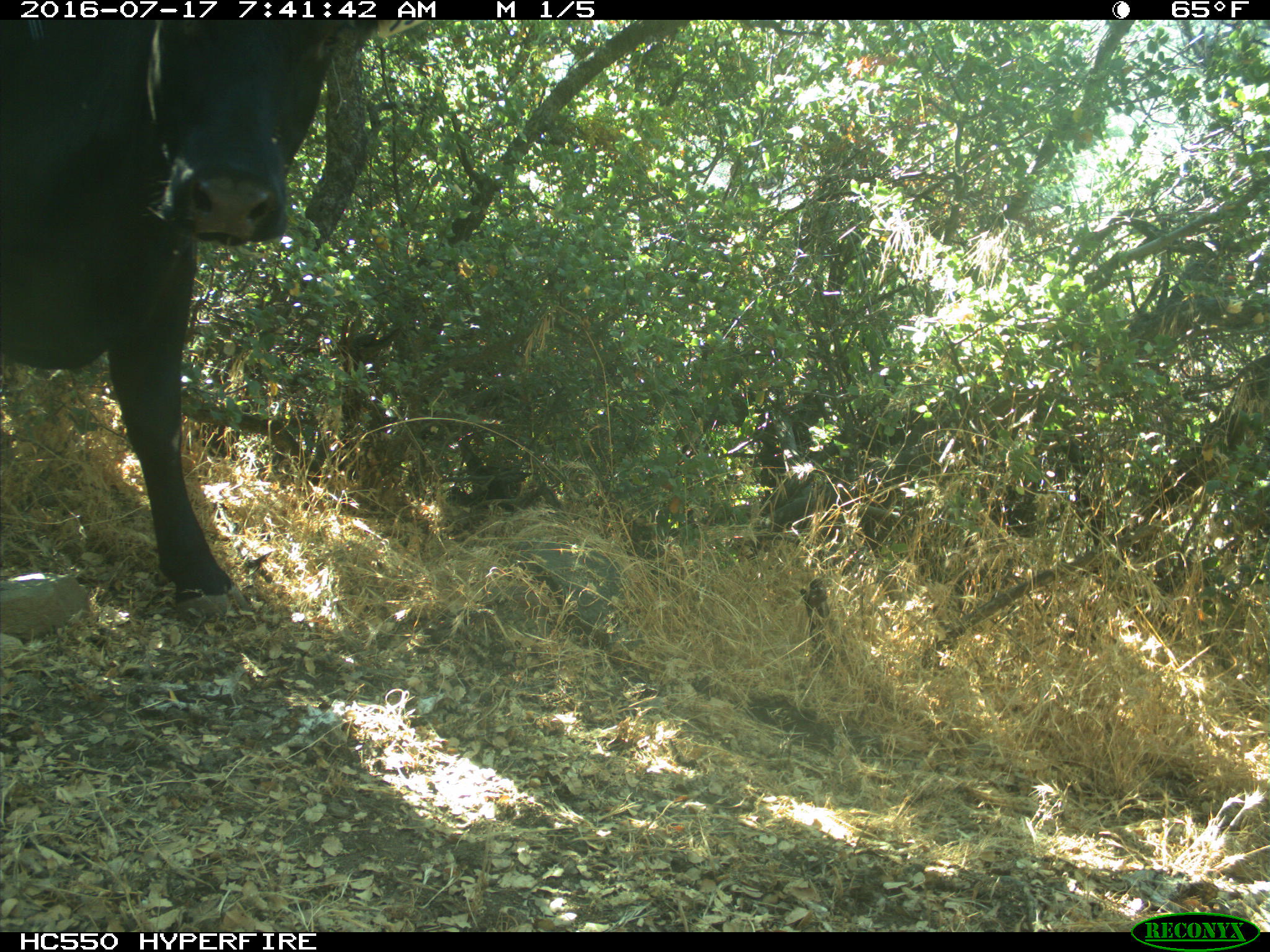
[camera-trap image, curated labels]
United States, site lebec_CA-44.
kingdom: Animalia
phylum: Chordata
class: Mammalia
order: Artiodactyla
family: Bovidae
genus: Bos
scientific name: Bos taurus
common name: domestic cow